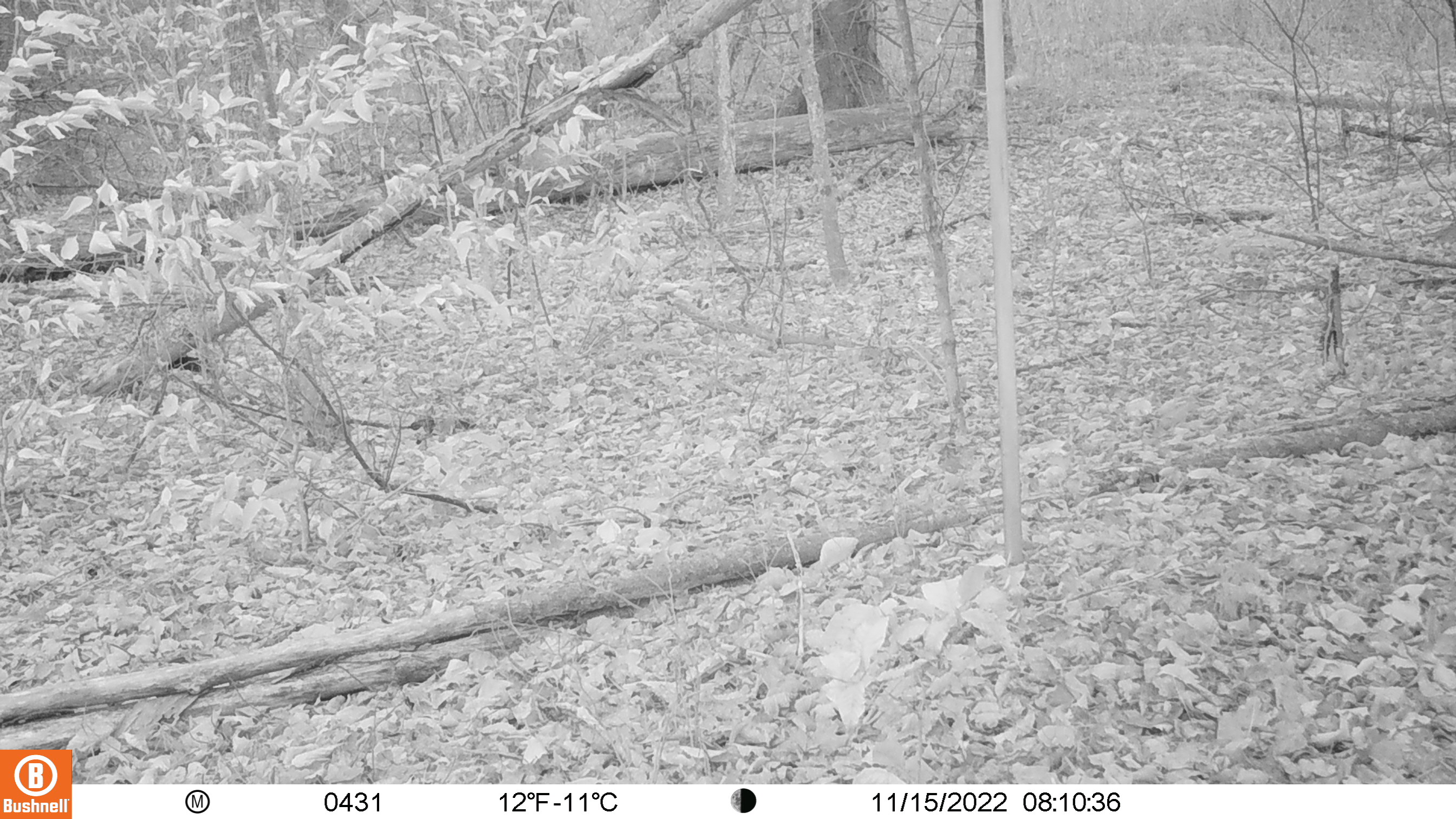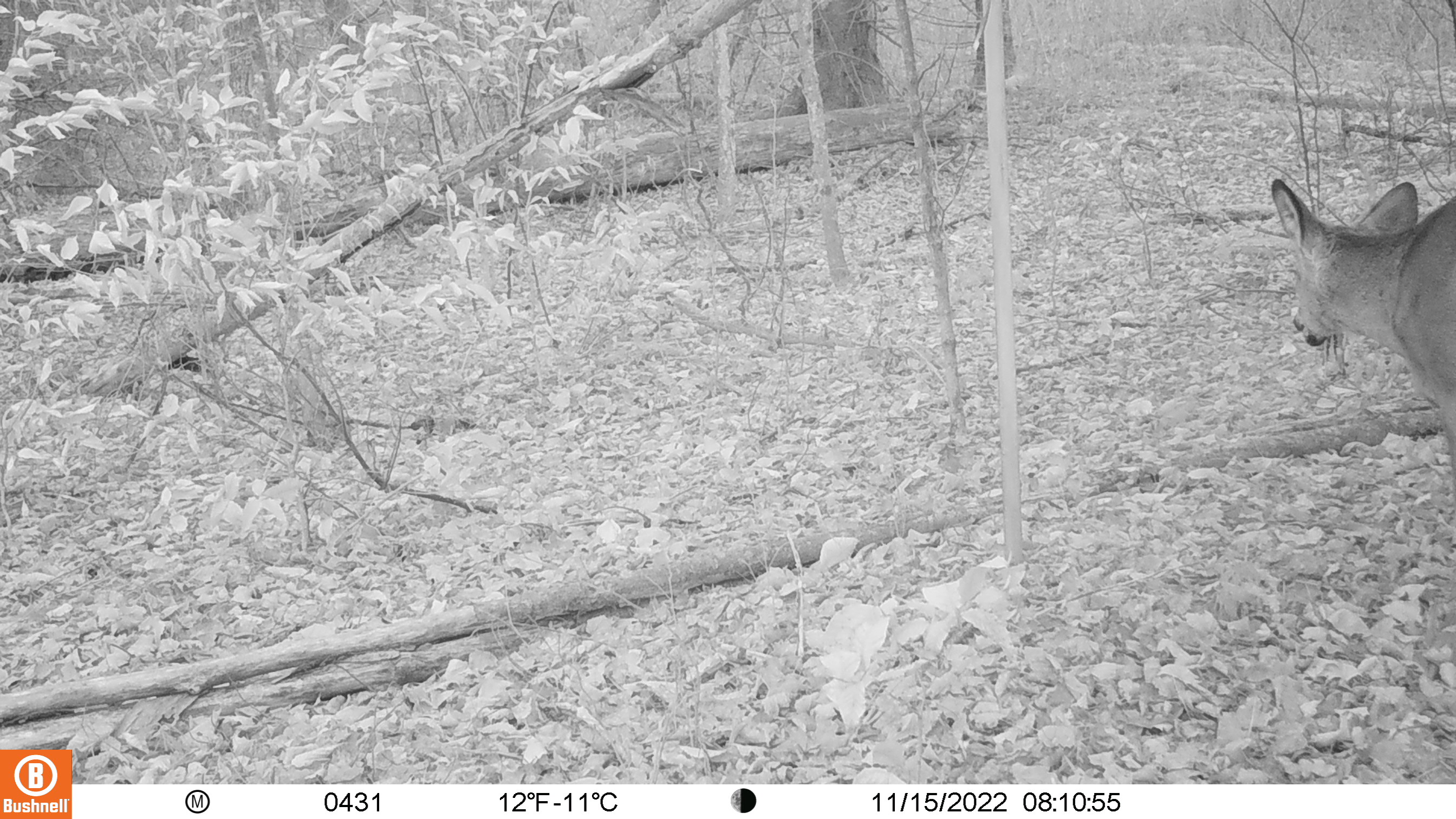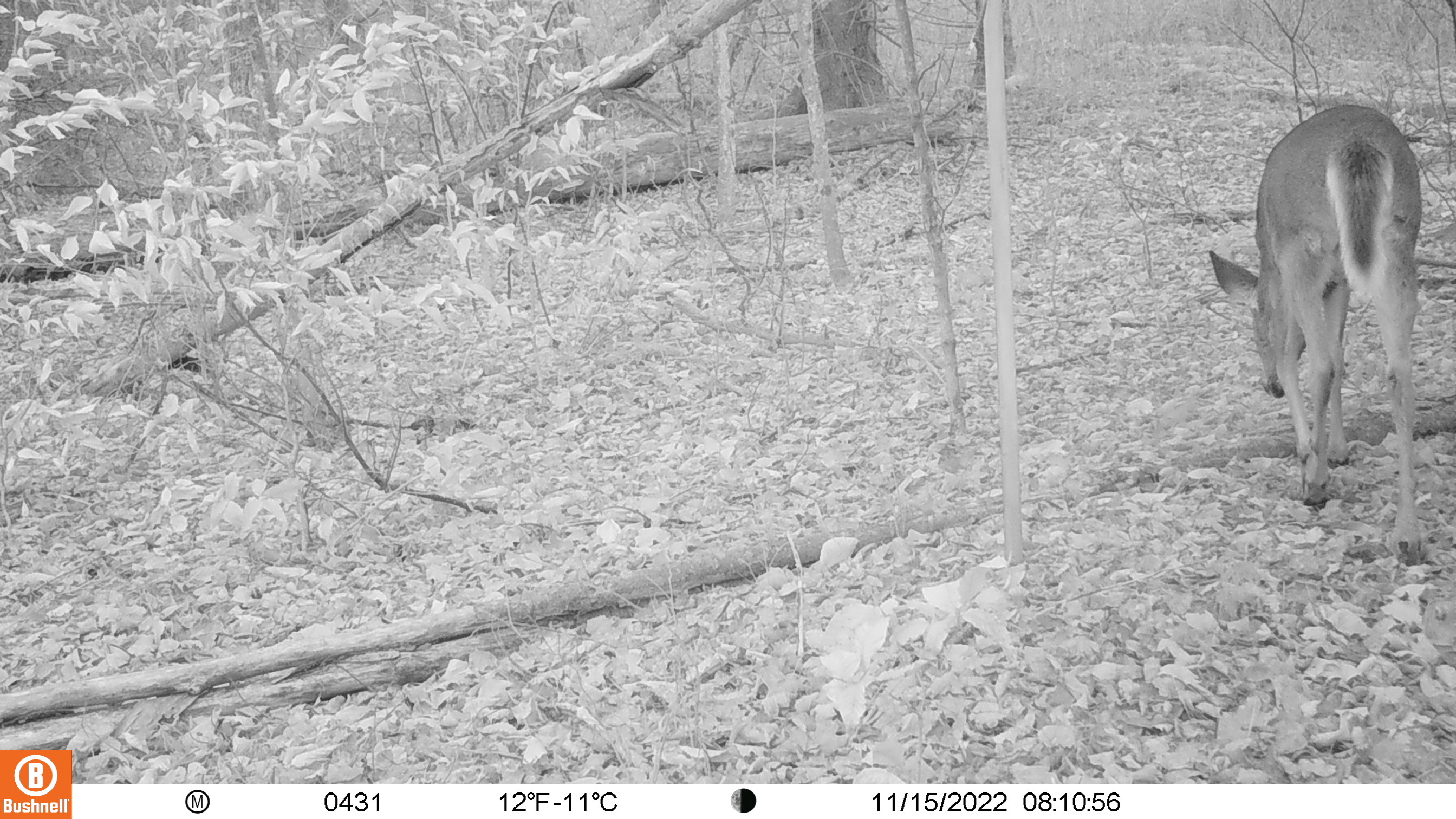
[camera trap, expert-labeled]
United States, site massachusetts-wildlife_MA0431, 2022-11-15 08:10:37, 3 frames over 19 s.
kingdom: Animalia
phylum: Chordata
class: Mammalia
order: Artiodactyla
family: Cervidae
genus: Odocoileus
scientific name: Odocoileus virginianus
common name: white-tailed deer